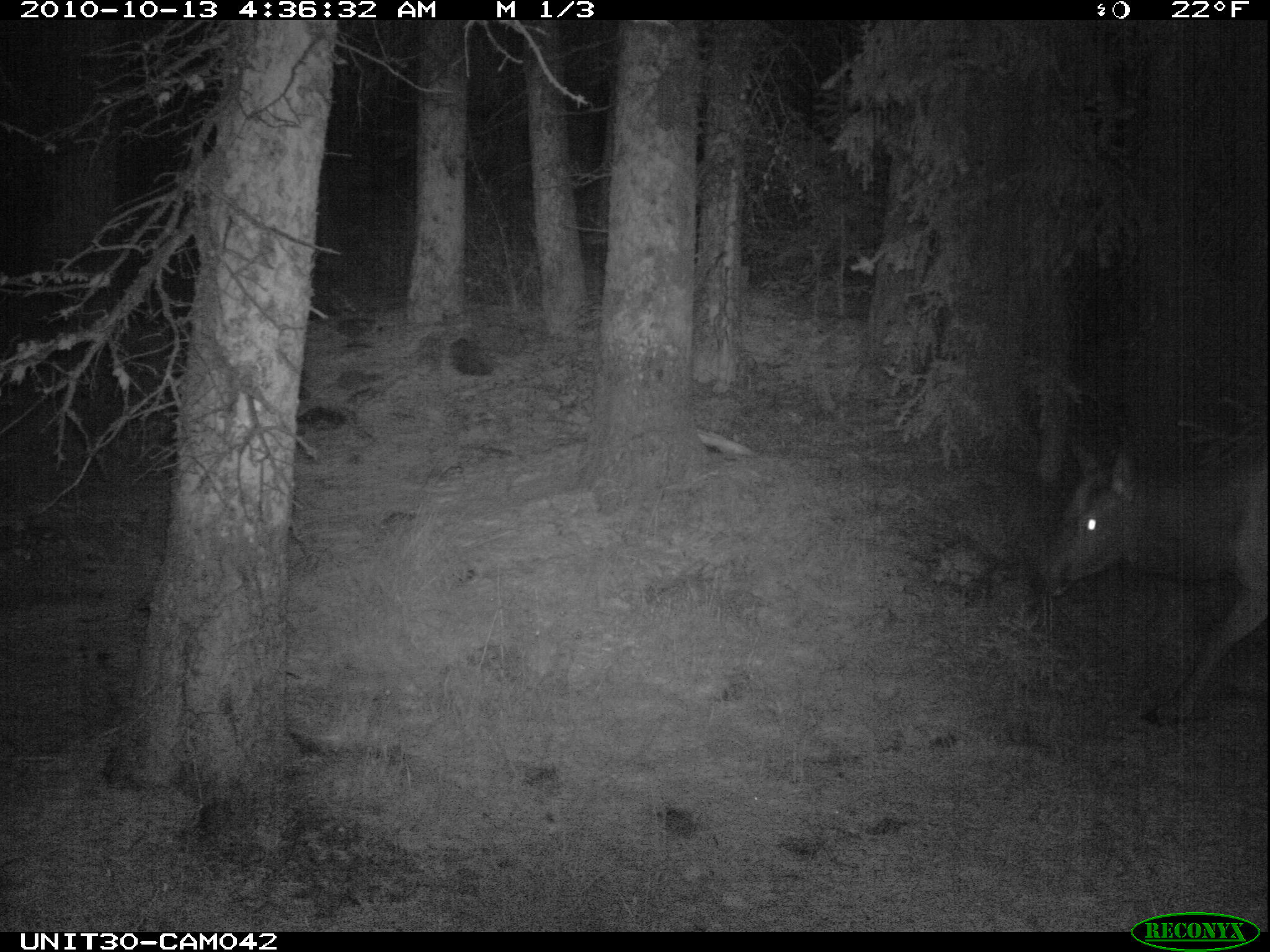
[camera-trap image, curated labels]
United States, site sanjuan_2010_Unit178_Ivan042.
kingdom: Animalia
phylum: Chordata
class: Mammalia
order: Artiodactyla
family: Cervidae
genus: Cervus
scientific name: Cervus elaphus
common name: red deer